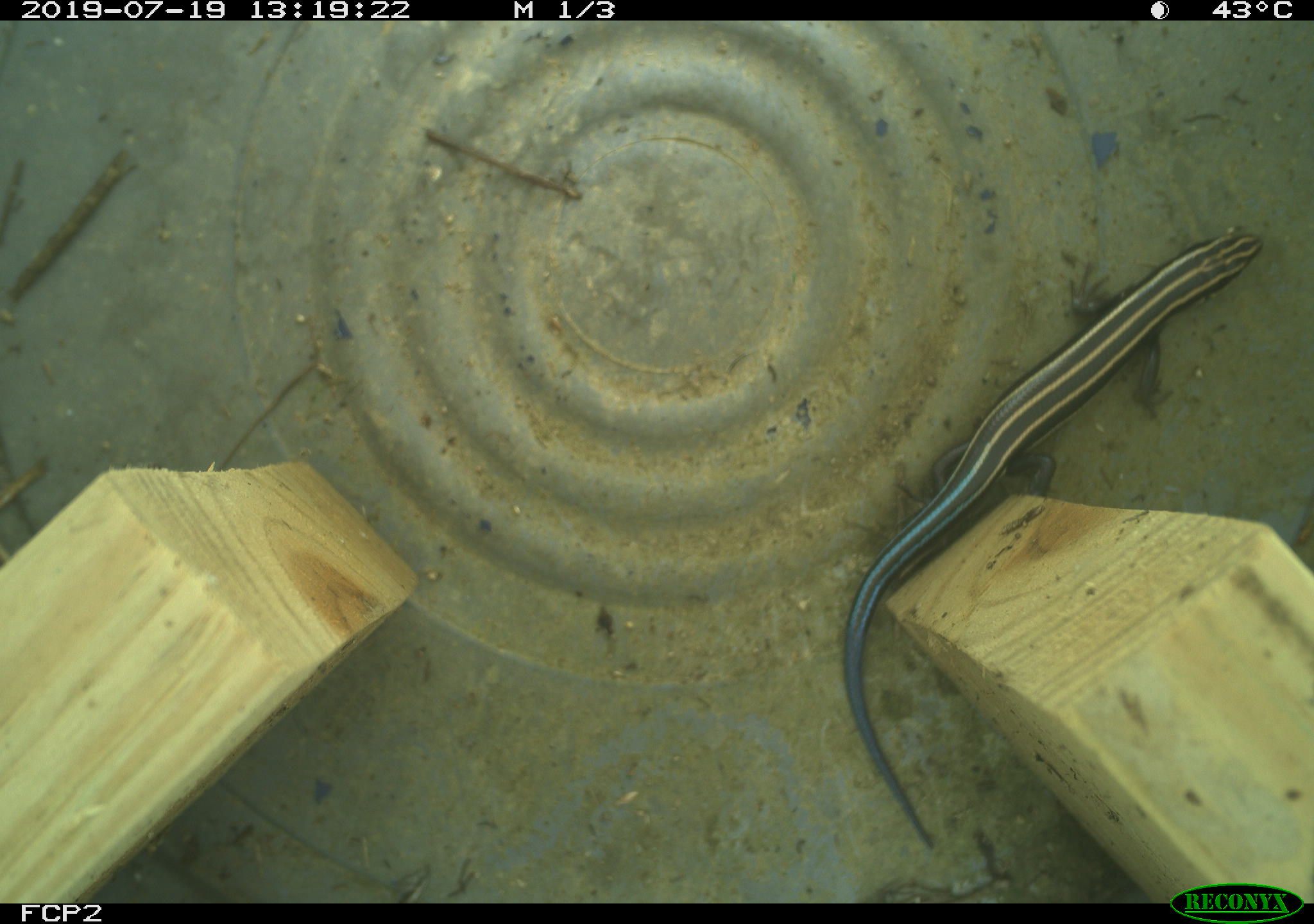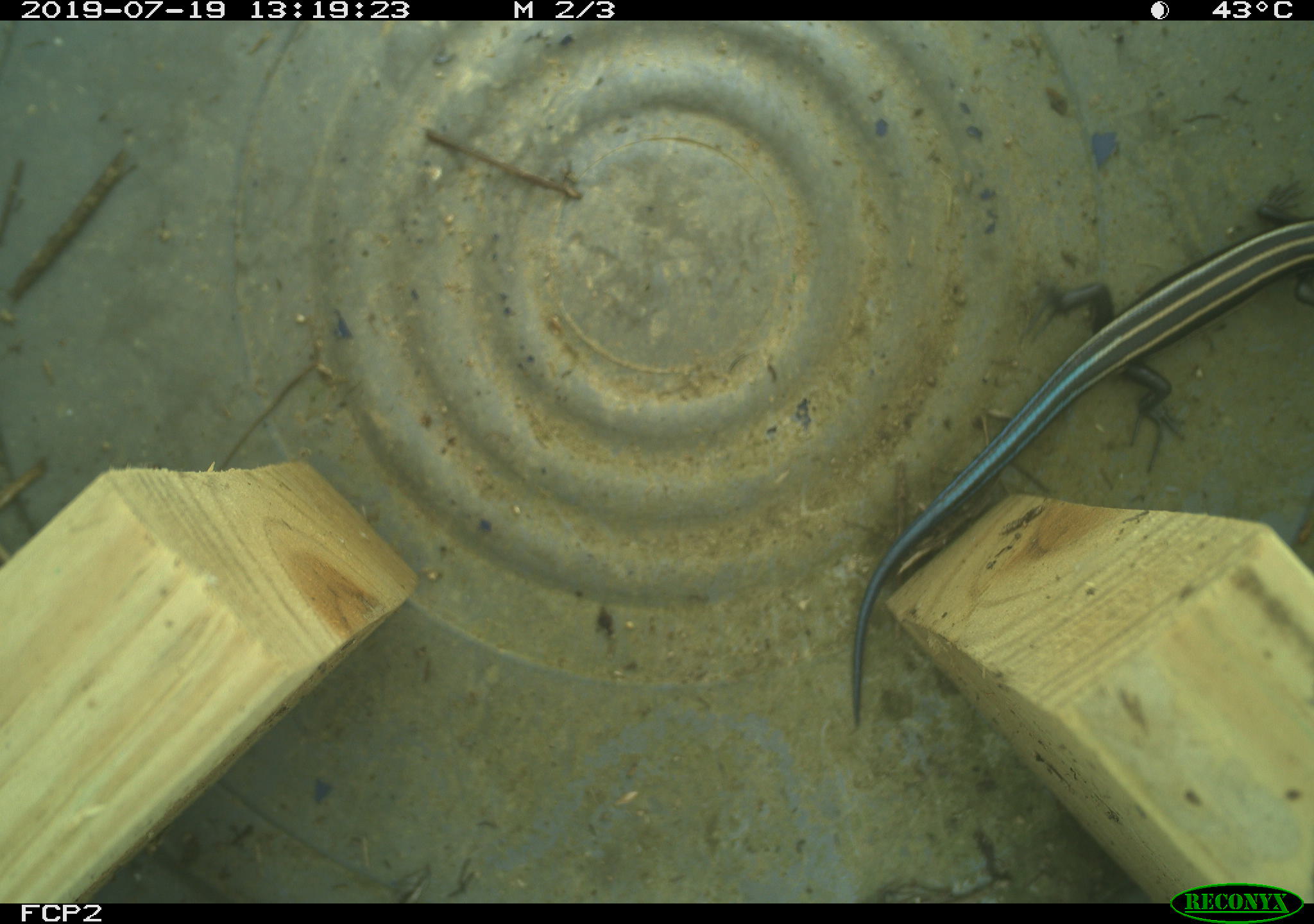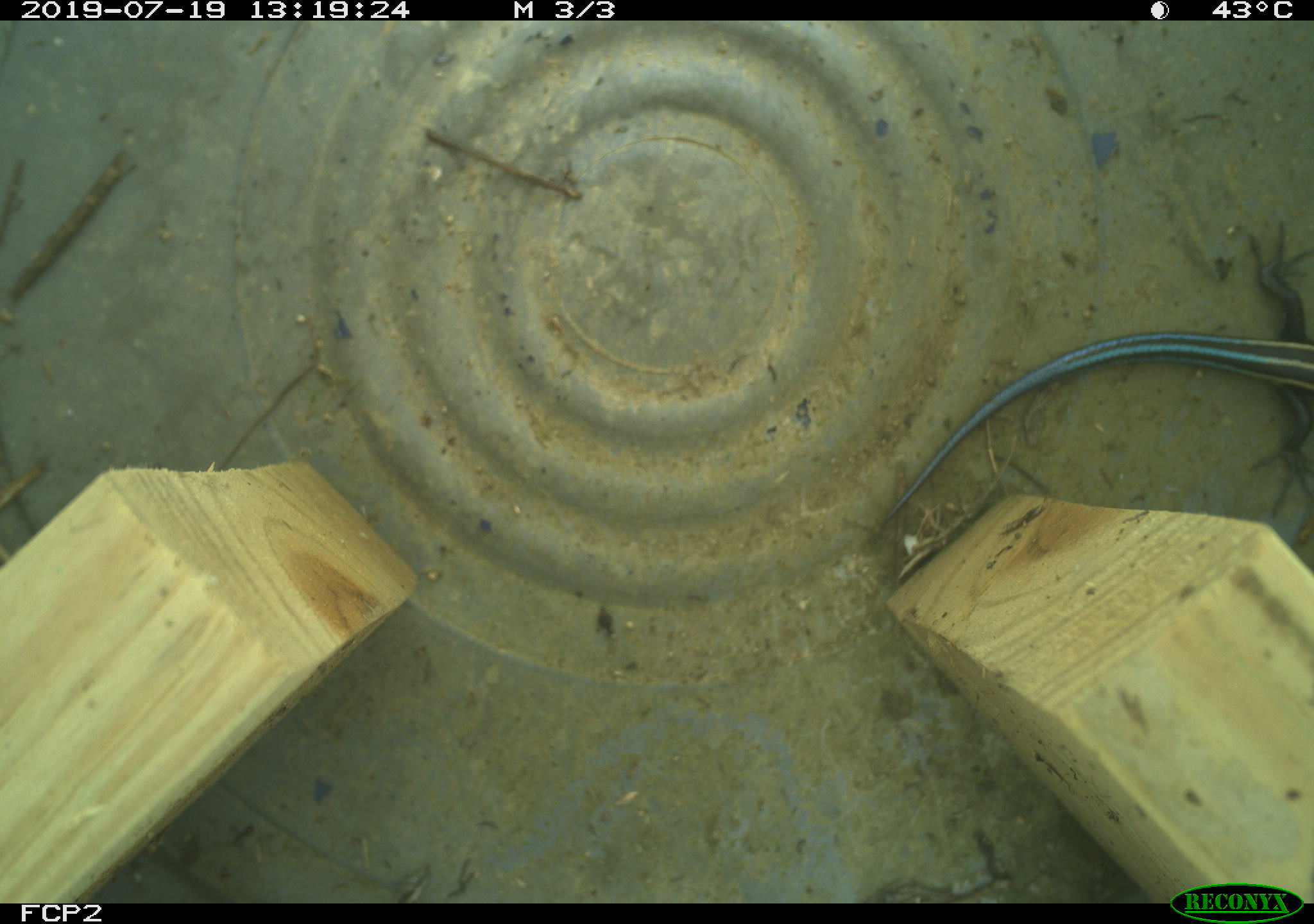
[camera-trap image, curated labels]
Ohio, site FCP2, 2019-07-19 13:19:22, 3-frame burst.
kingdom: Animalia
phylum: Chordata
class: Reptilia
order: Squamata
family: Scincidae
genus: Plestiodon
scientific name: Plestiodon fasciatus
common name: common five-lined skink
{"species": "common five-lined skink (Plestiodon fasciatus)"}